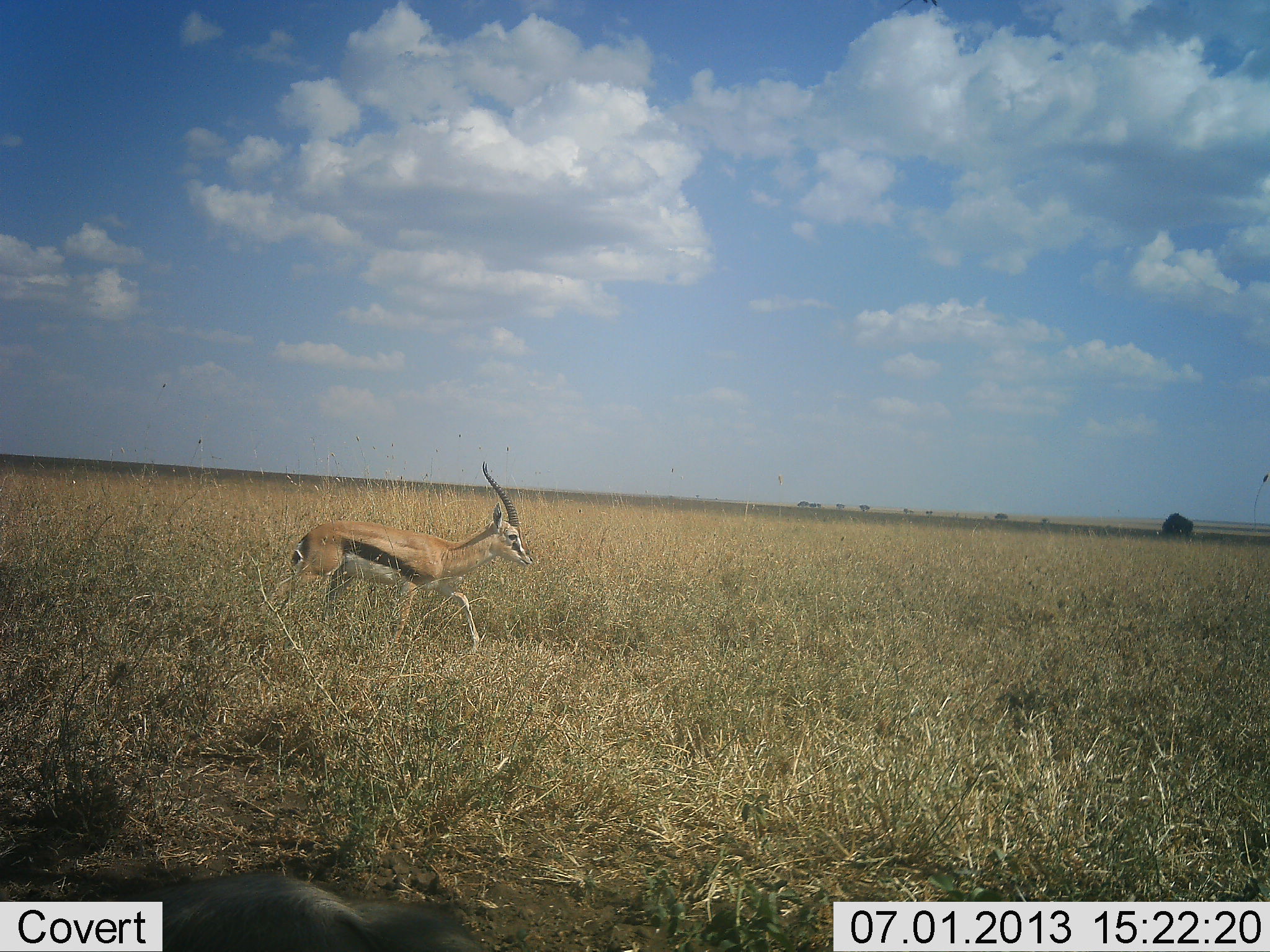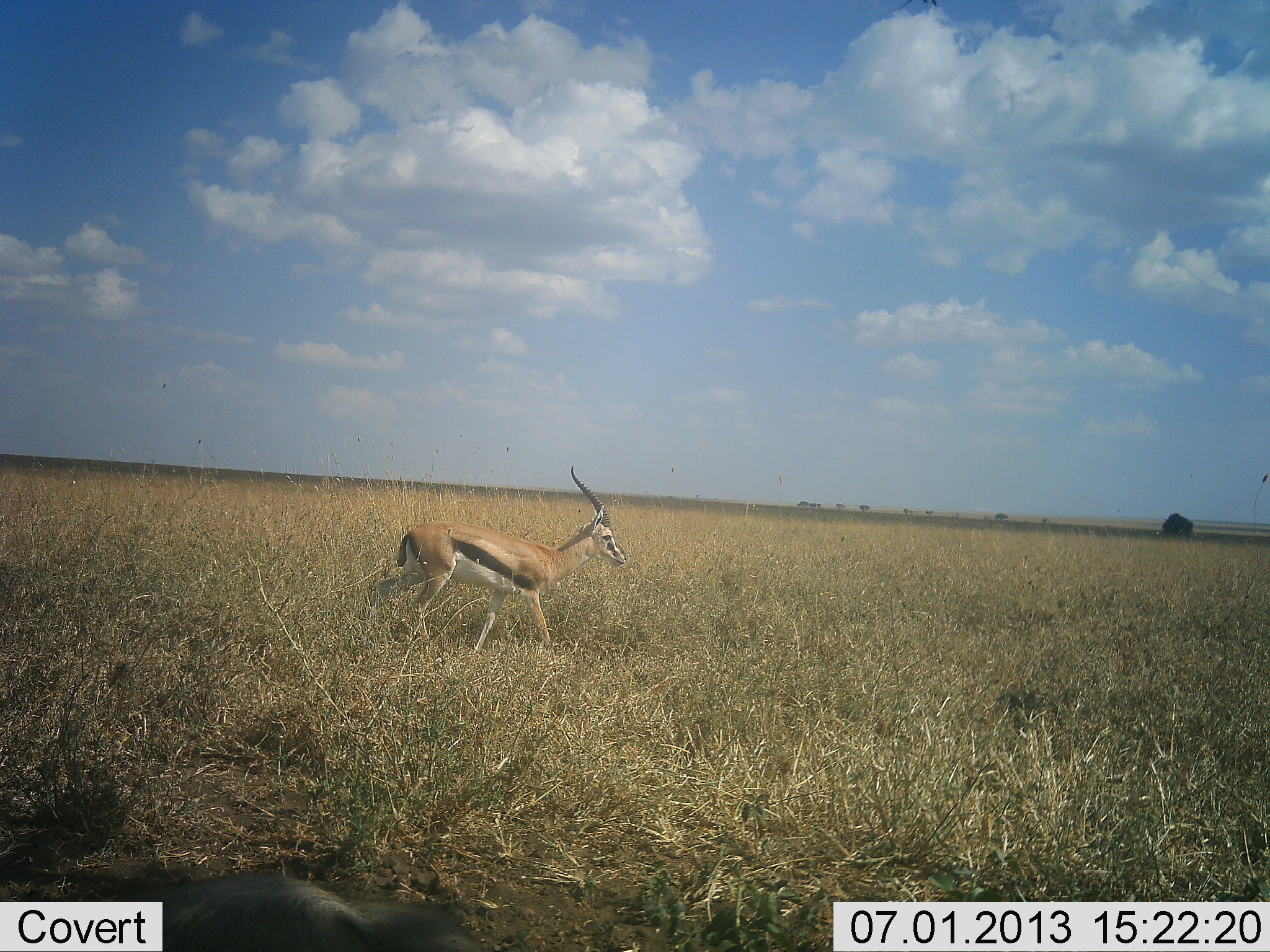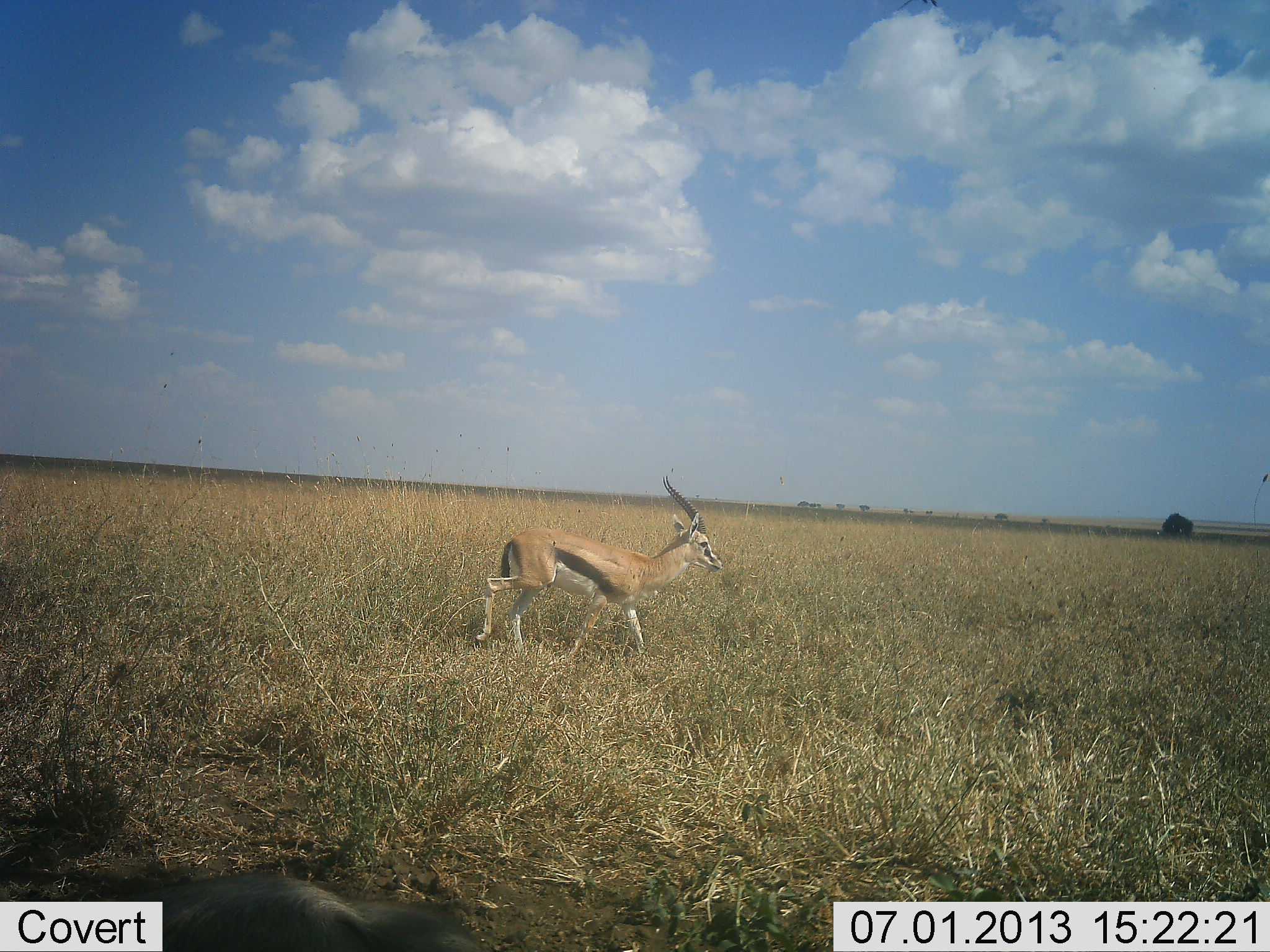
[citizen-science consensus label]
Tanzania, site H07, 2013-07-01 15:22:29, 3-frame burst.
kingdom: Animalia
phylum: Chordata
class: Mammalia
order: Artiodactyla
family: Bovidae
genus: Eudorcas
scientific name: Eudorcas thomsonii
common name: thomson's gazelle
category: gazellethomsons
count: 1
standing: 4%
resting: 0%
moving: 100%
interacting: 0%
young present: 0%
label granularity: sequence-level